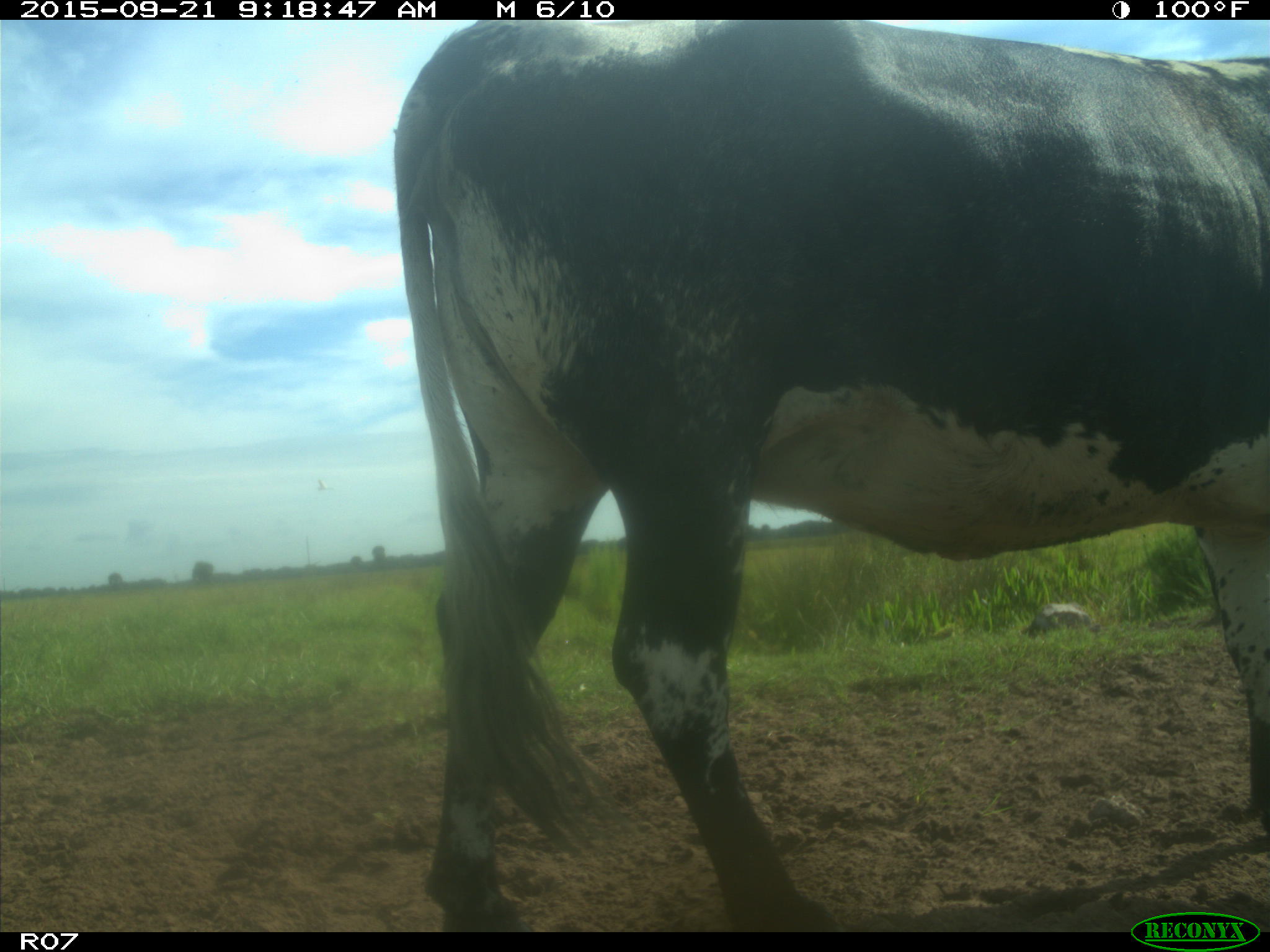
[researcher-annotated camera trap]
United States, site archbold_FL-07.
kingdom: Animalia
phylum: Chordata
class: Mammalia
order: Artiodactyla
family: Bovidae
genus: Bos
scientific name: Bos taurus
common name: domestic cow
Bos taurus (domestic cow).